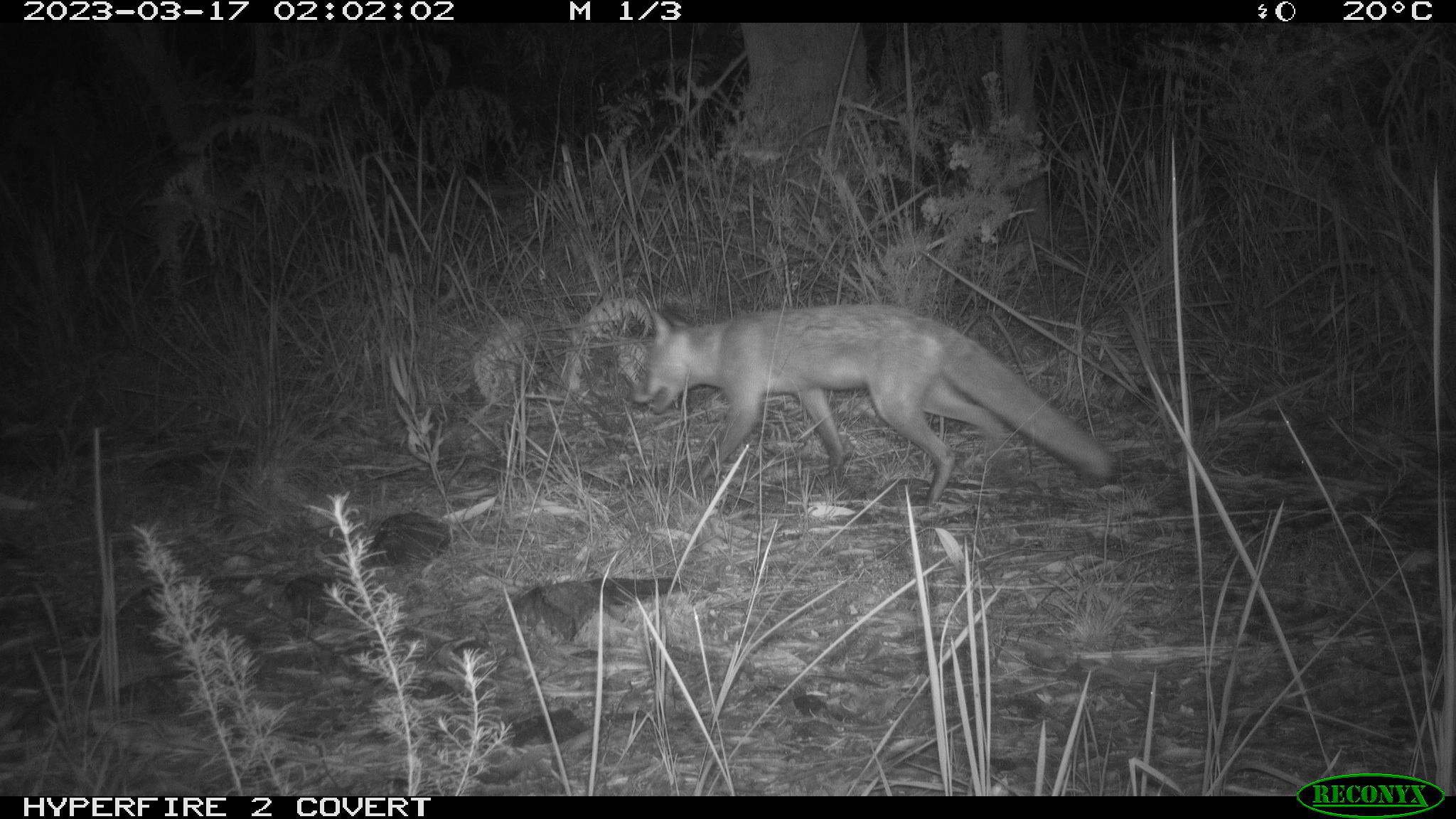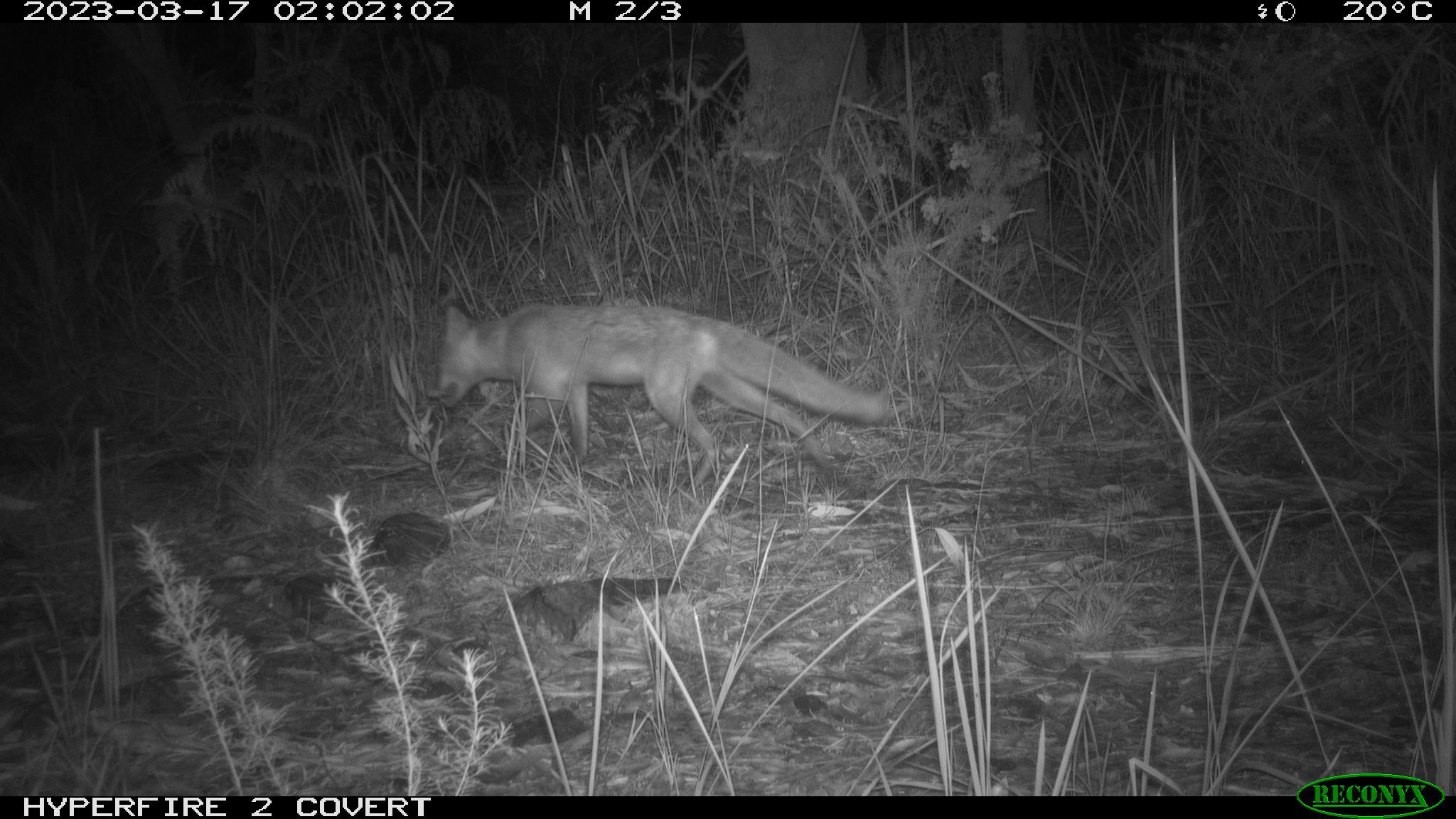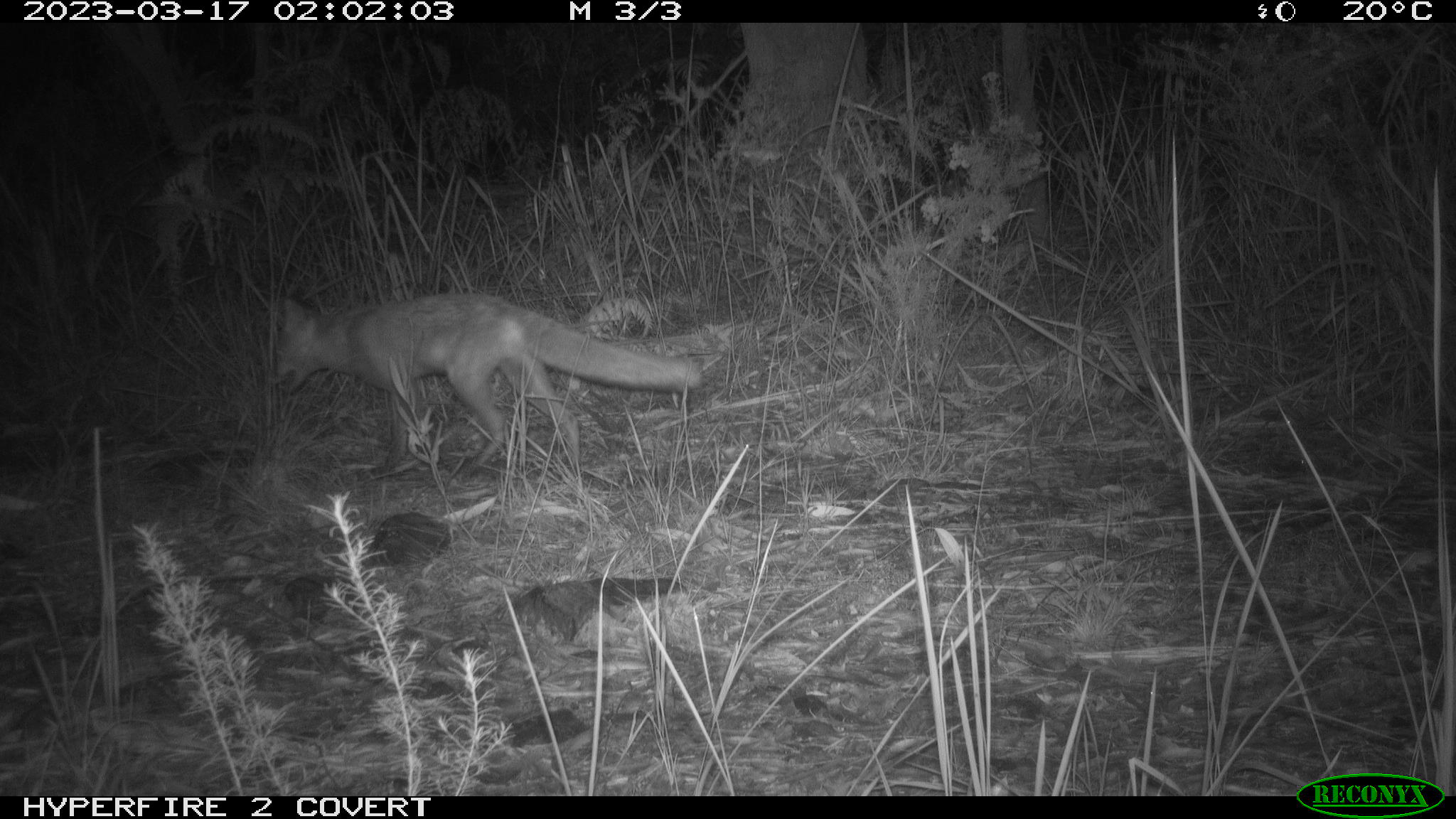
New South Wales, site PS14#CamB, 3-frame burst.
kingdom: Animalia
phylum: Chordata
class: Mammalia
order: Carnivora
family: Canidae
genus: Vulpes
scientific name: Vulpes vulpes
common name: red fox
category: fox